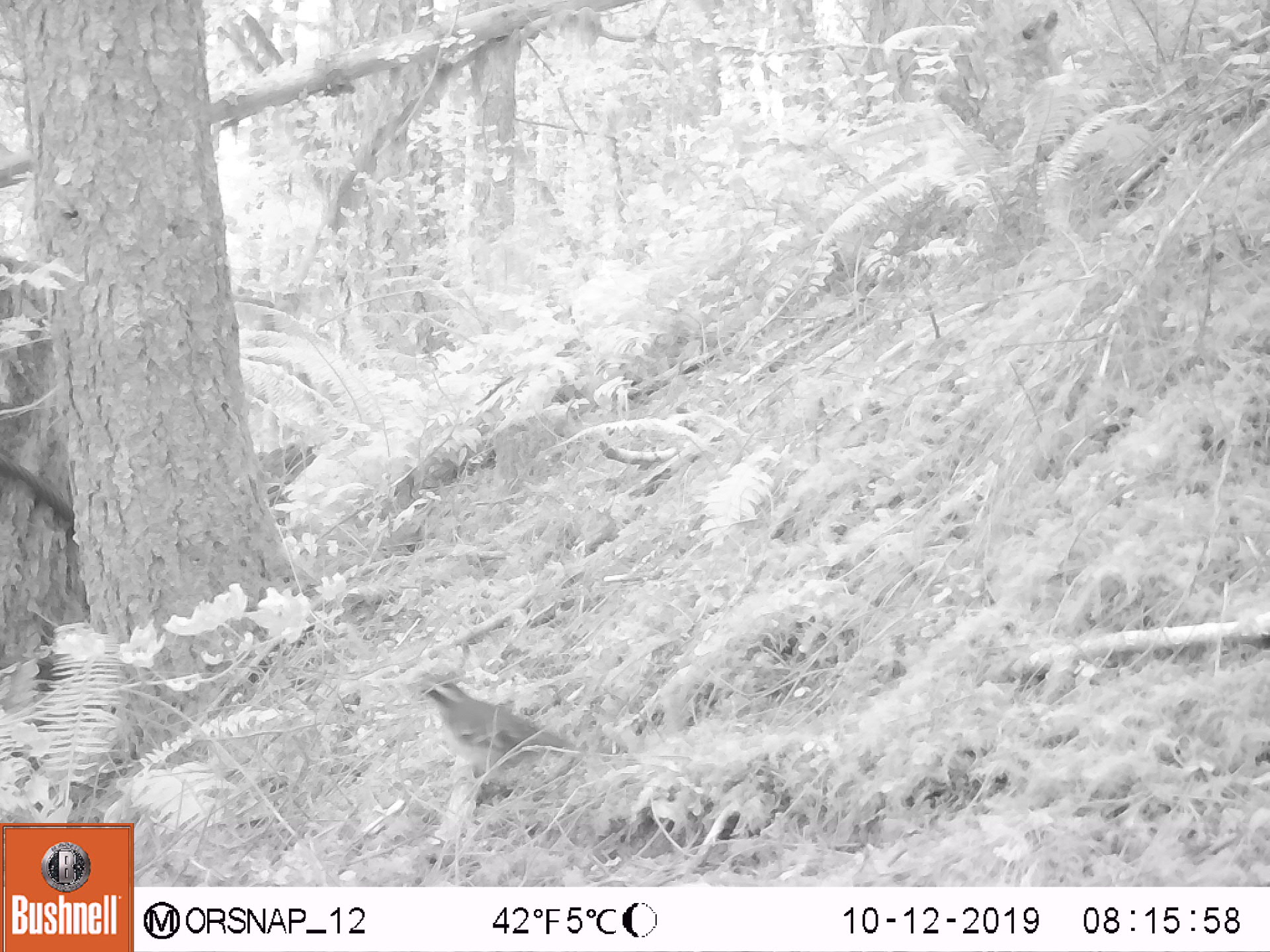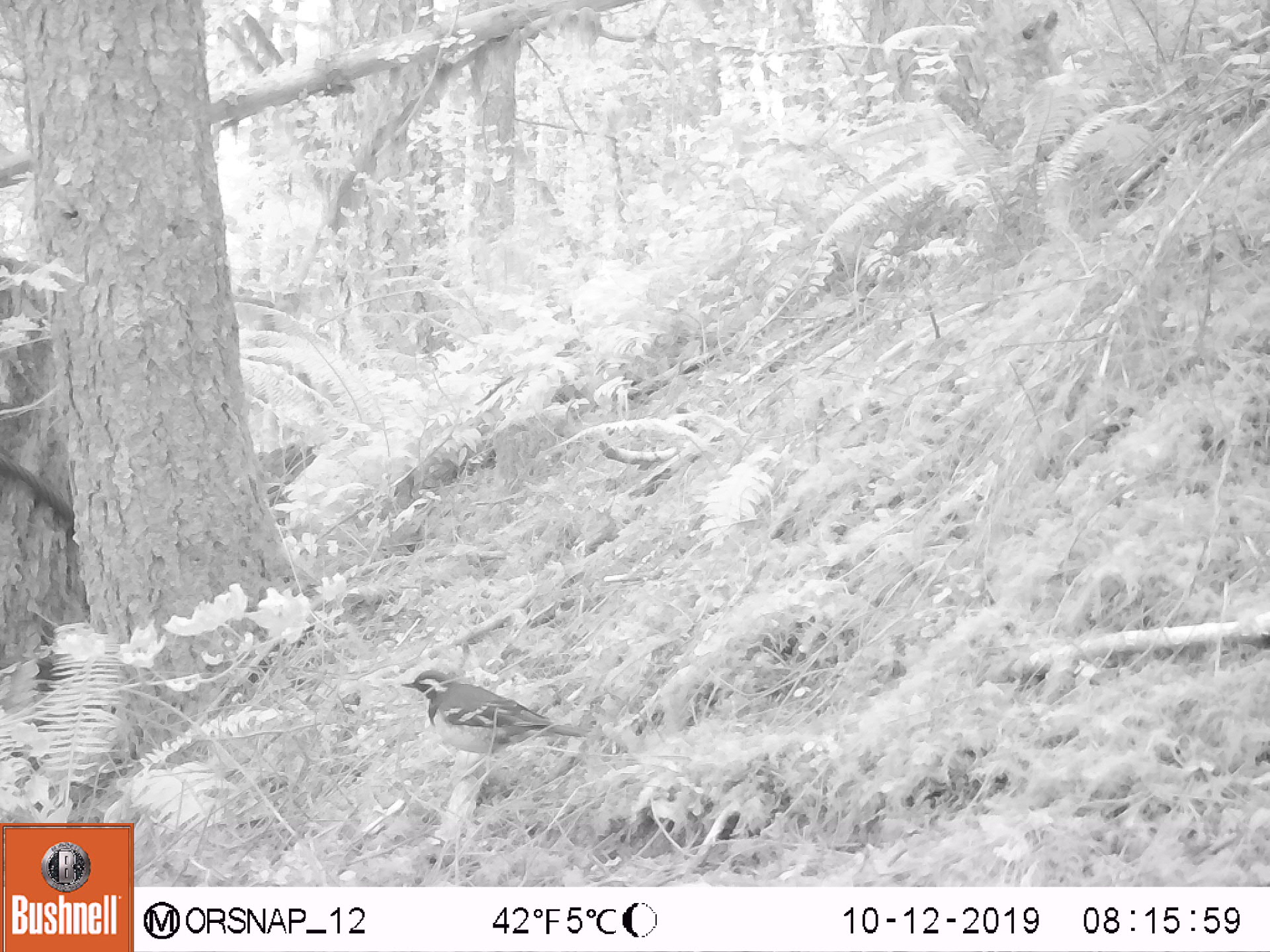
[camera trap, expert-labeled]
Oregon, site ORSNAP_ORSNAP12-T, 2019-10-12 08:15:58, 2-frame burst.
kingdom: Animalia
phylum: Chordata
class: Aves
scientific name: Aves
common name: bird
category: other bird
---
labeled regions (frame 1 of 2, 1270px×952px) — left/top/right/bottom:
other bird: 401/649/590/792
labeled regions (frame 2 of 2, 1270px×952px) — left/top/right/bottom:
other bird: 383/661/605/780